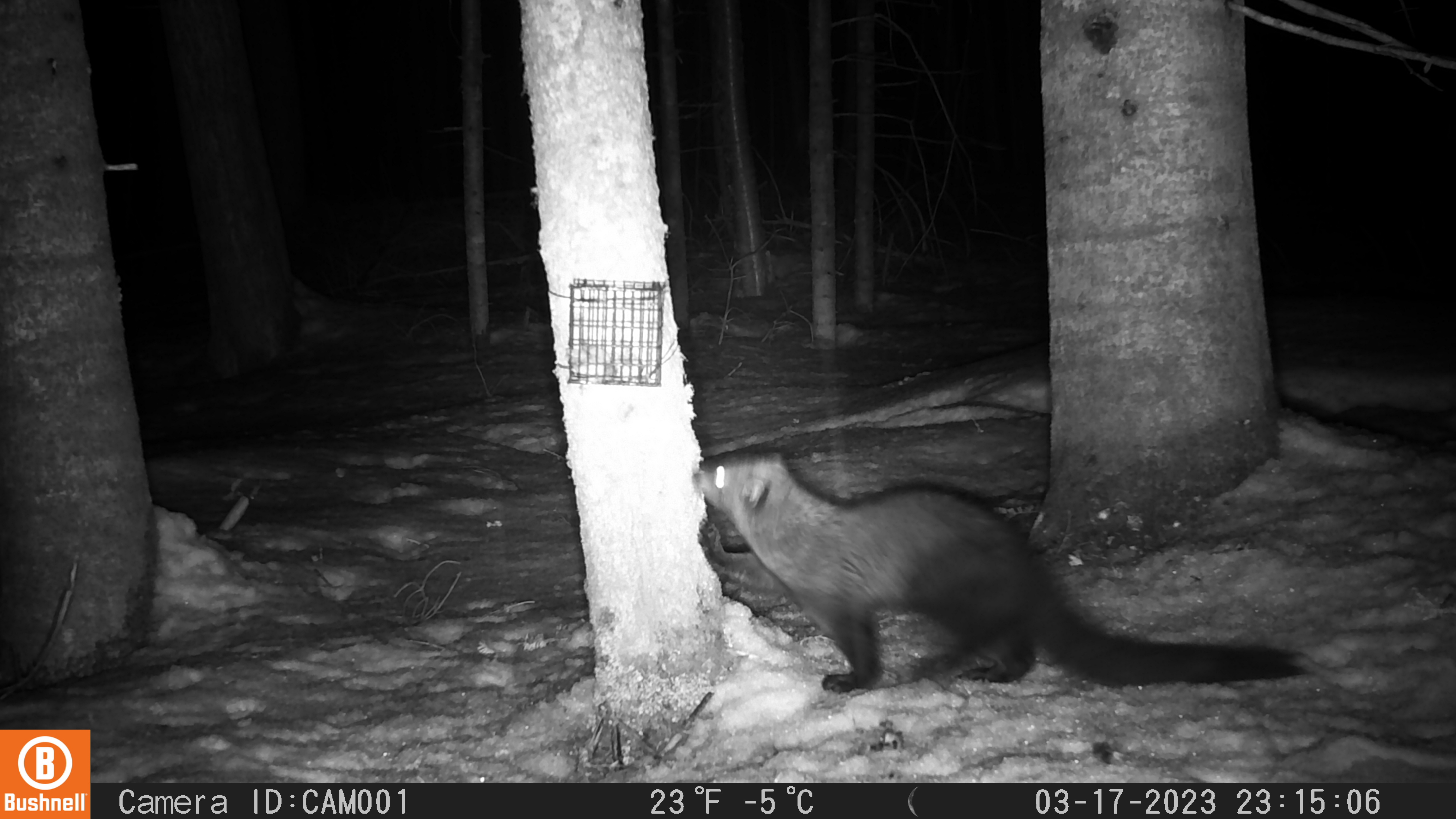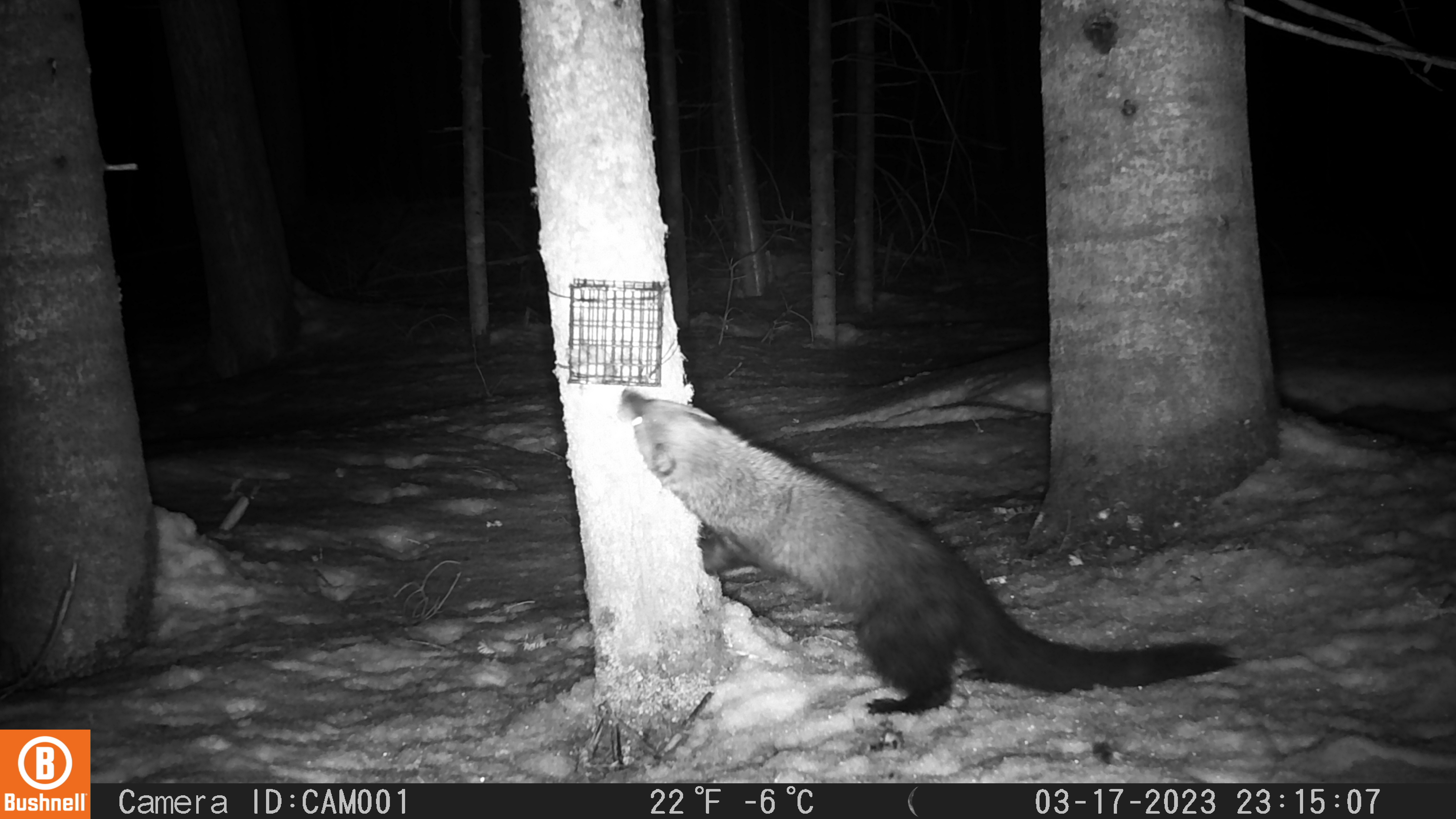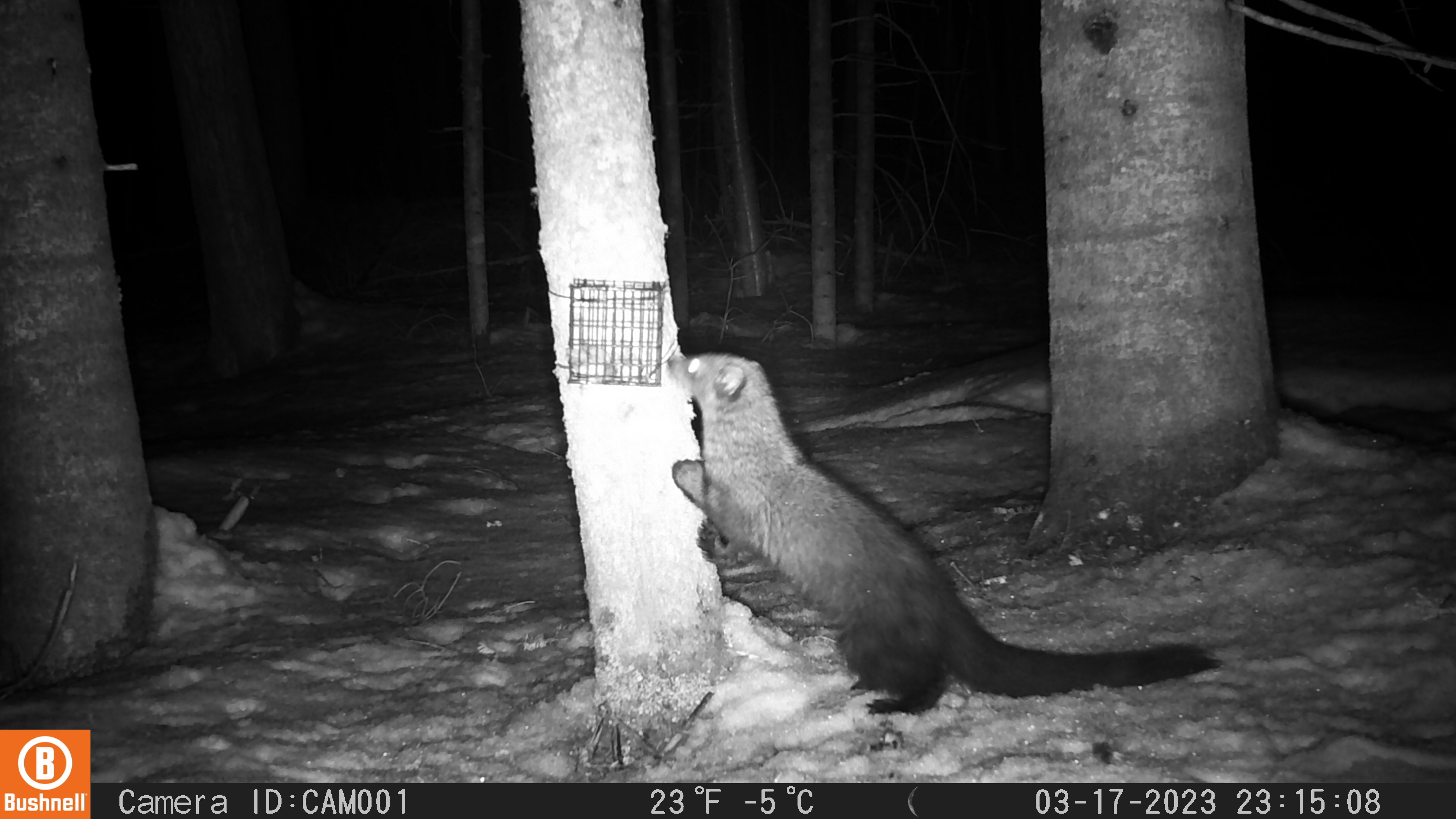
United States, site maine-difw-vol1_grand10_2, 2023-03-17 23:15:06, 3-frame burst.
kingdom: Animalia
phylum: Chordata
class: Mammalia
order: Carnivora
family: Mustelidae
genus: Pekania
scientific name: Pekania pennanti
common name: fisher